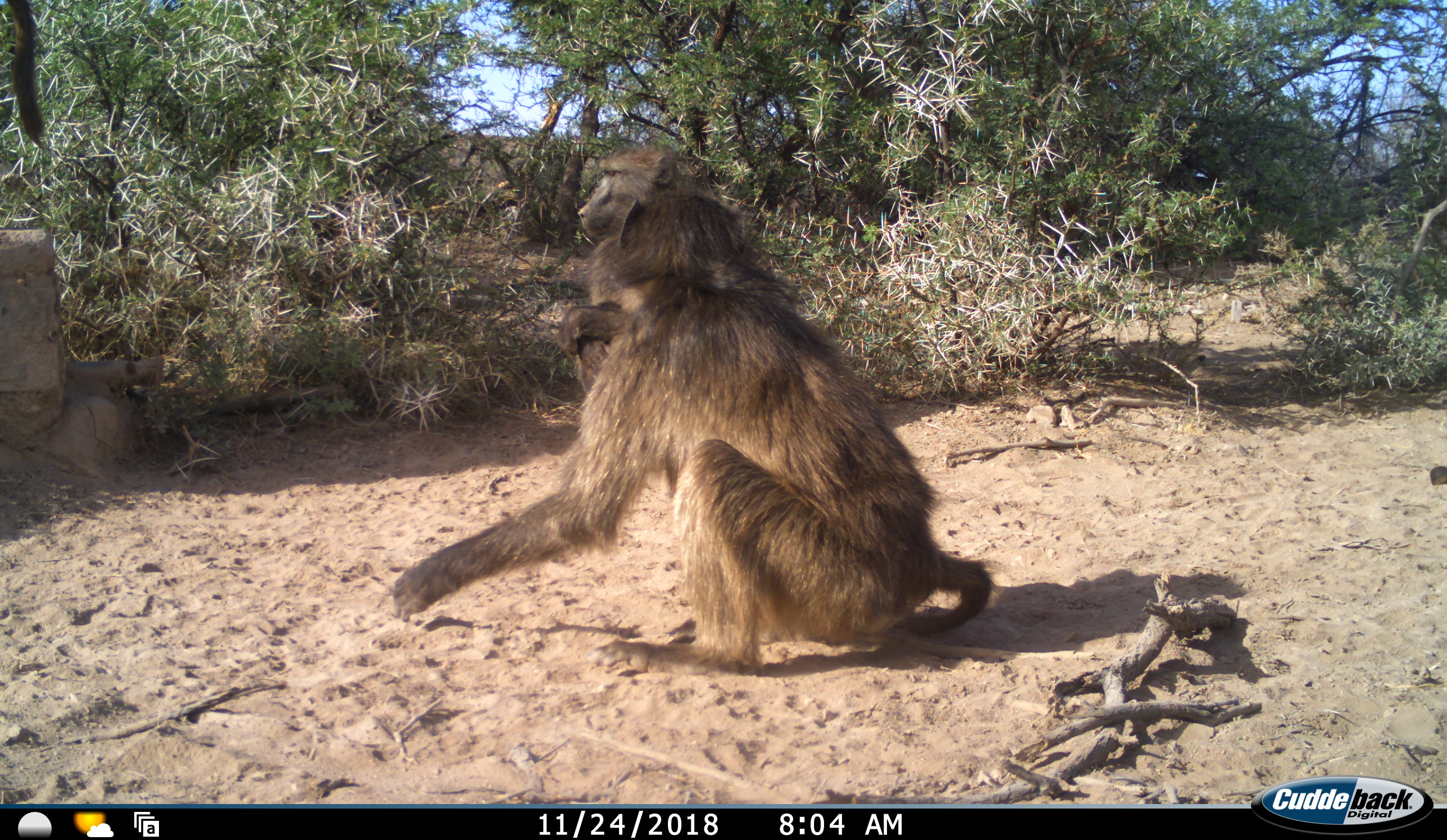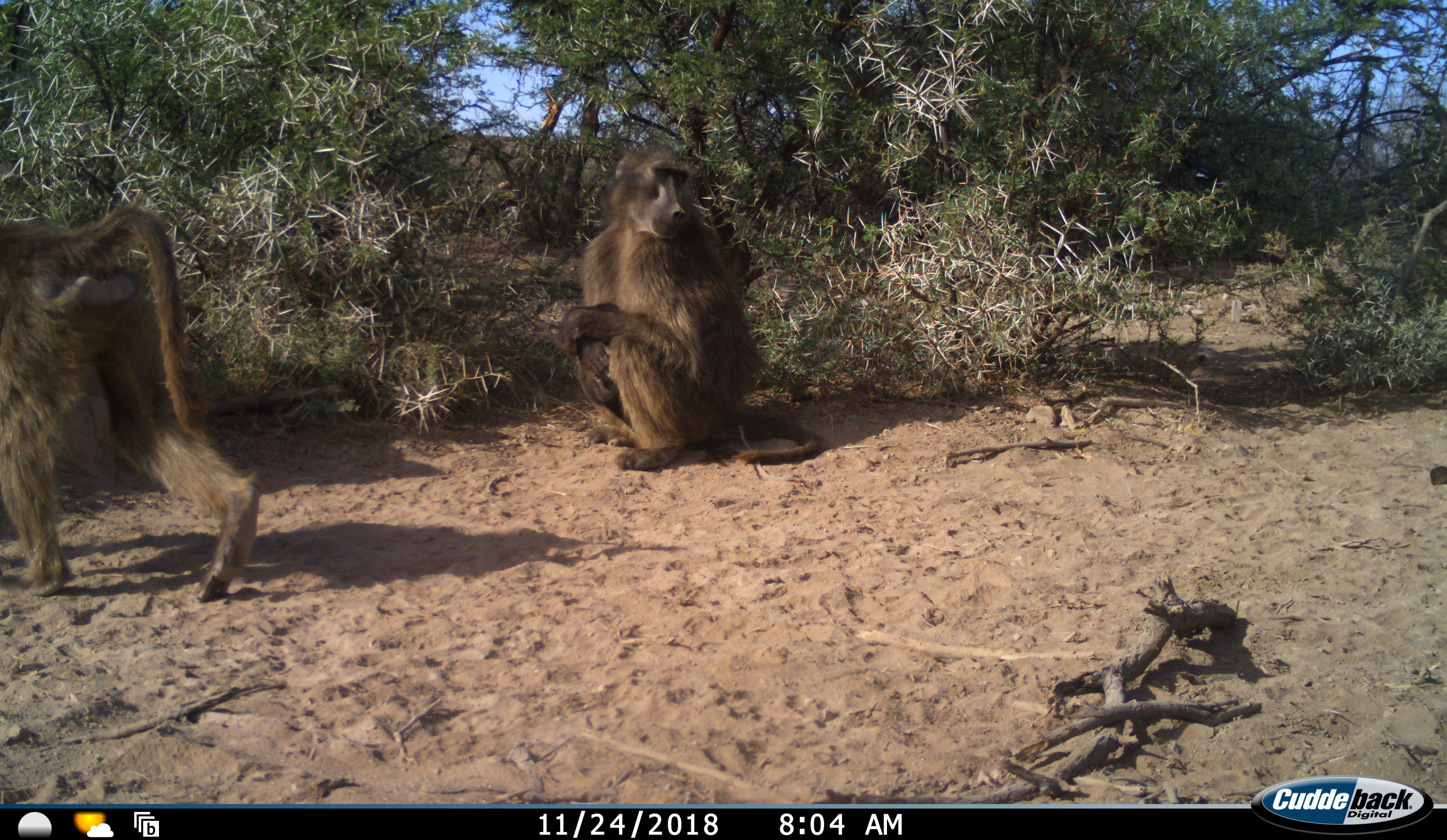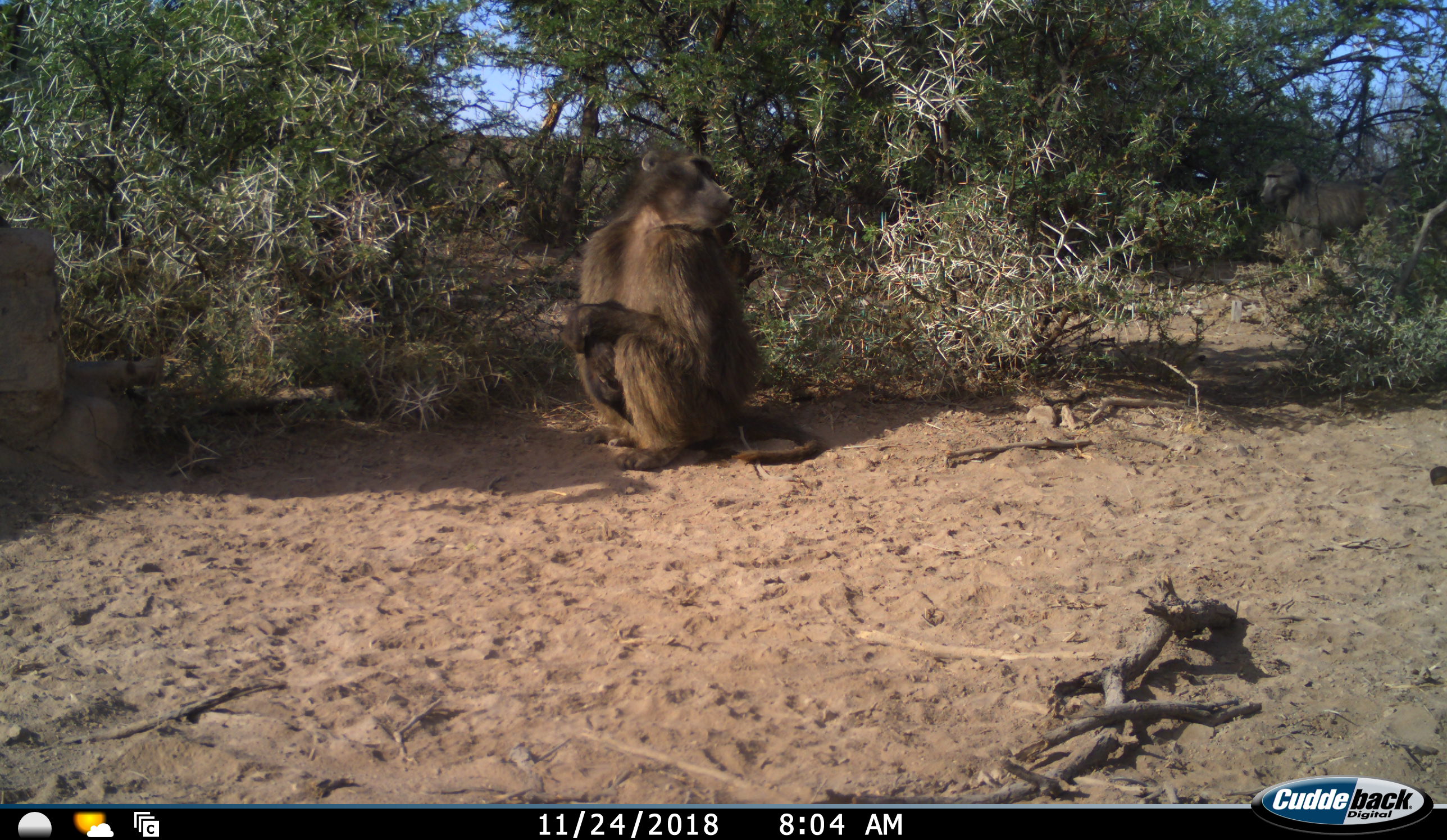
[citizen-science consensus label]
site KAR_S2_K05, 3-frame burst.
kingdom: Animalia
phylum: Chordata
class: Mammalia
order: Primates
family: Cercopithecidae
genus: Papio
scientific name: Papio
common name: baboon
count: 3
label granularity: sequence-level